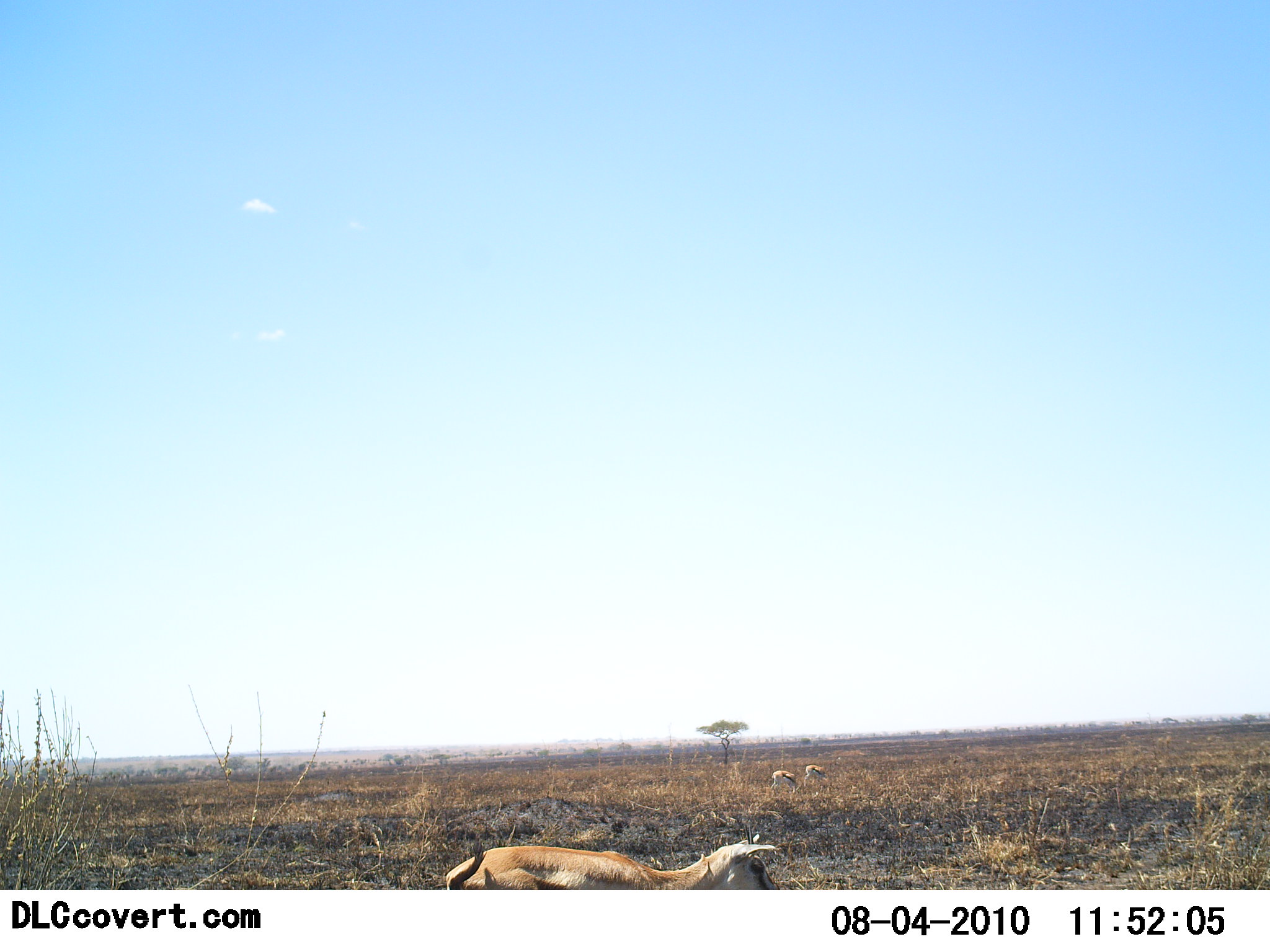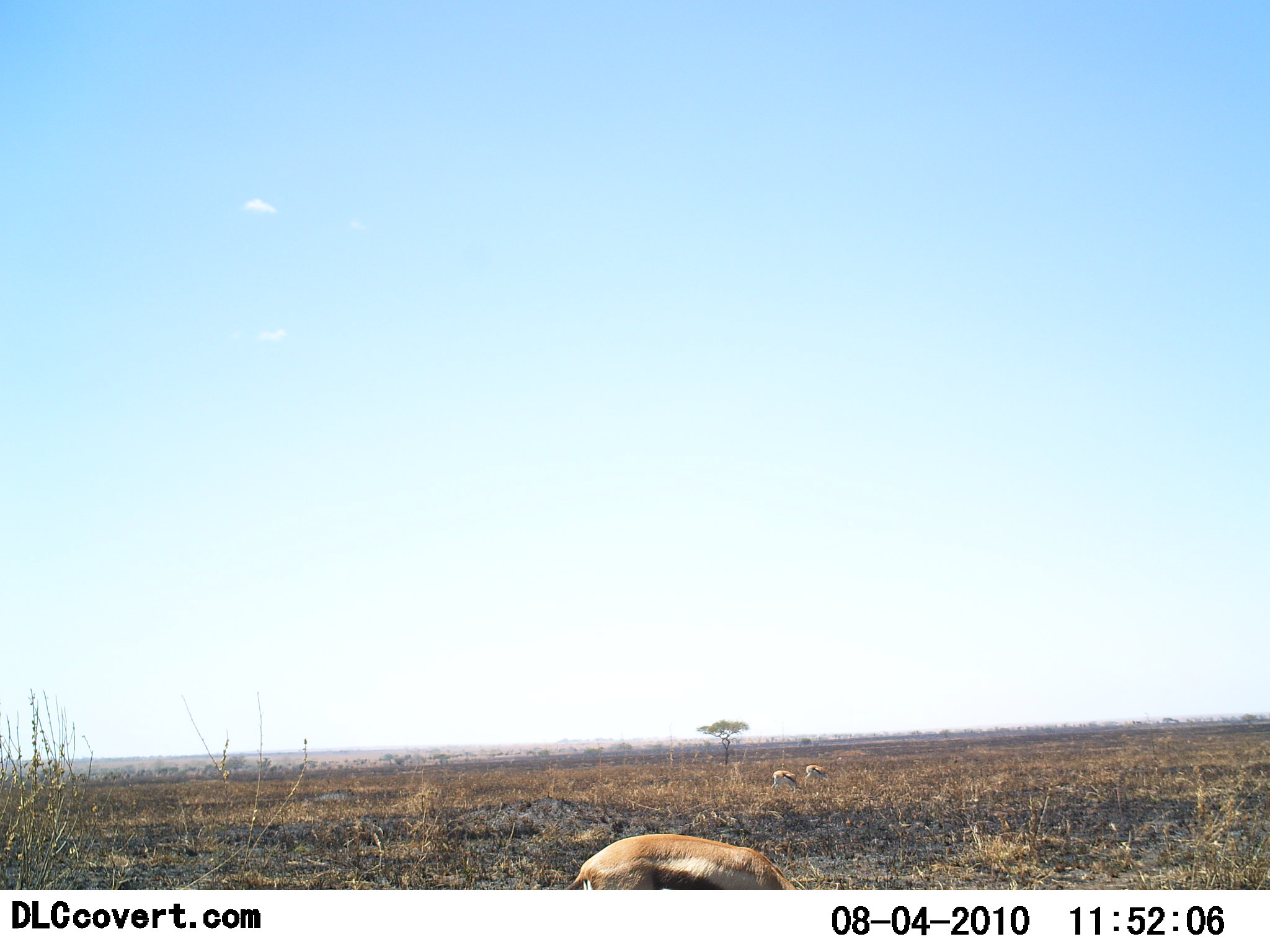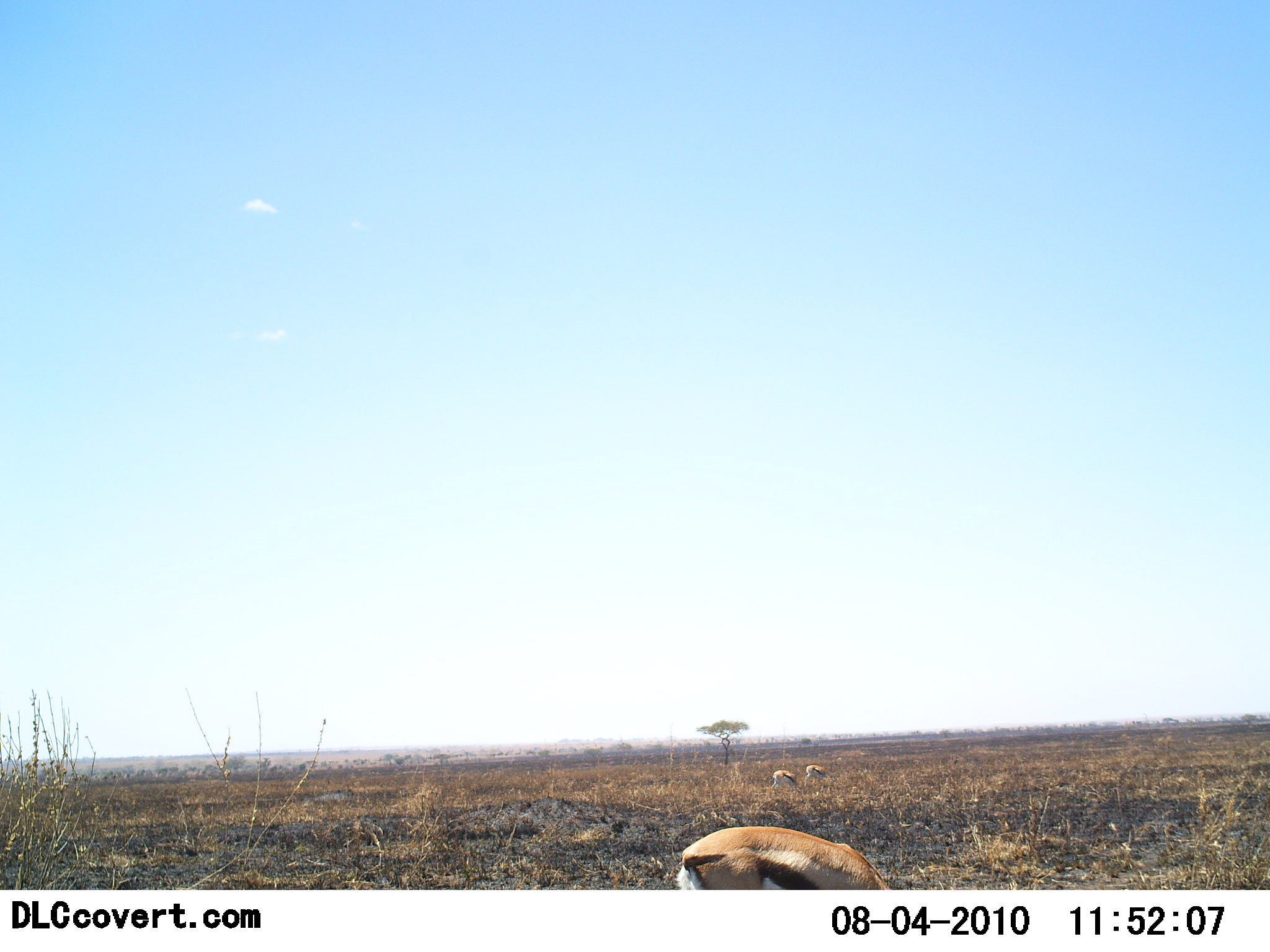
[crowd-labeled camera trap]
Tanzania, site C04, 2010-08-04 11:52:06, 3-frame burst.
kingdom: Animalia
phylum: Chordata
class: Mammalia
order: Artiodactyla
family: Bovidae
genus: Eudorcas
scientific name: Eudorcas thomsonii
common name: thomson's gazelle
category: gazellethomsons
Gazellethomsons (thomson's gazelle) (Eudorcas thomsonii), count 3. Behavior (volunteer vote fractions): standing 7%, resting 0%, moving 40%, interacting 0%. Young present (vote fraction): 0%. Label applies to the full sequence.